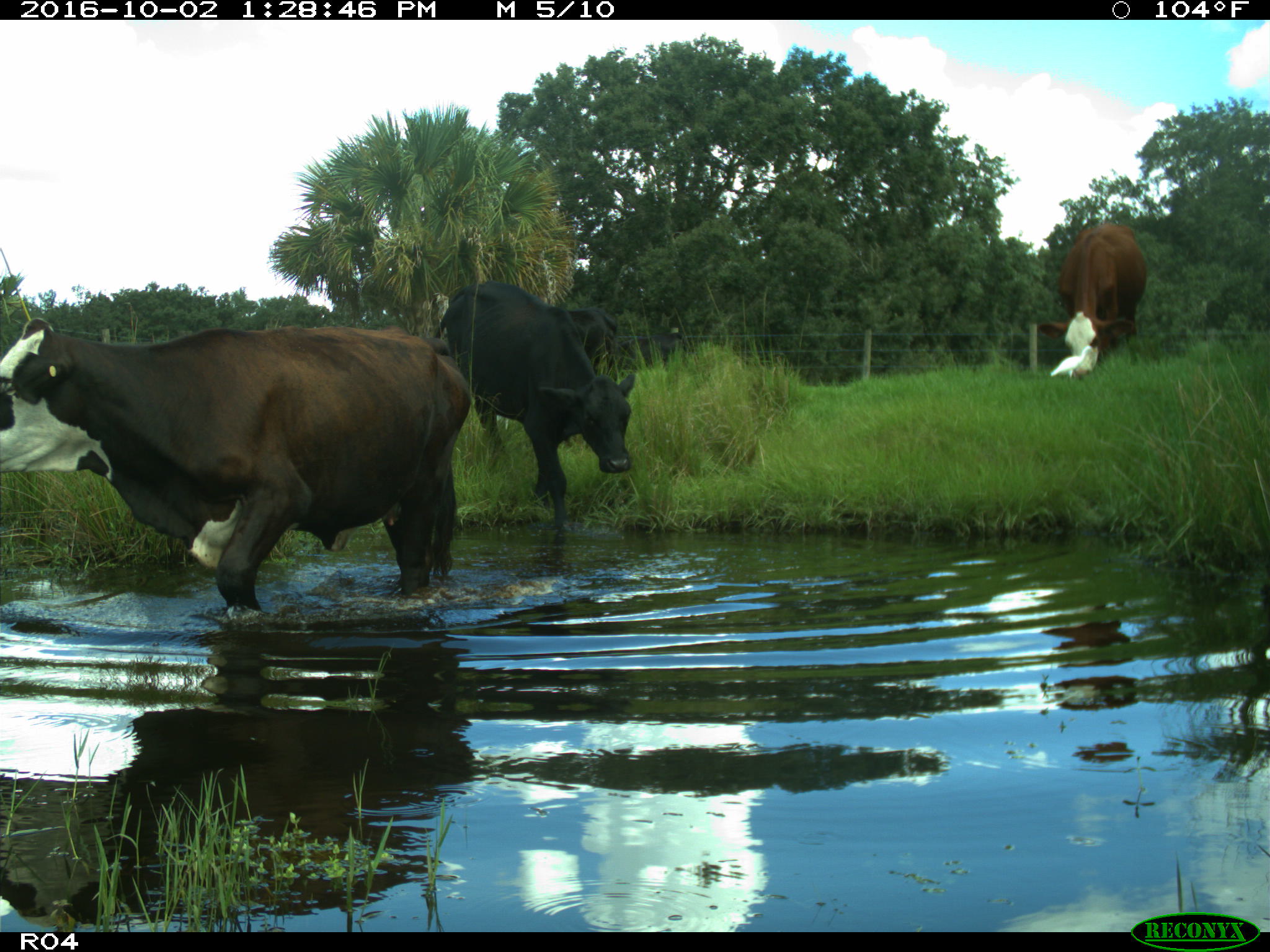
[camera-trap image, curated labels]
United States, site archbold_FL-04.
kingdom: Animalia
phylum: Chordata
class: Mammalia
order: Artiodactyla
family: Bovidae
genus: Bos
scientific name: Bos taurus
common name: domestic cow